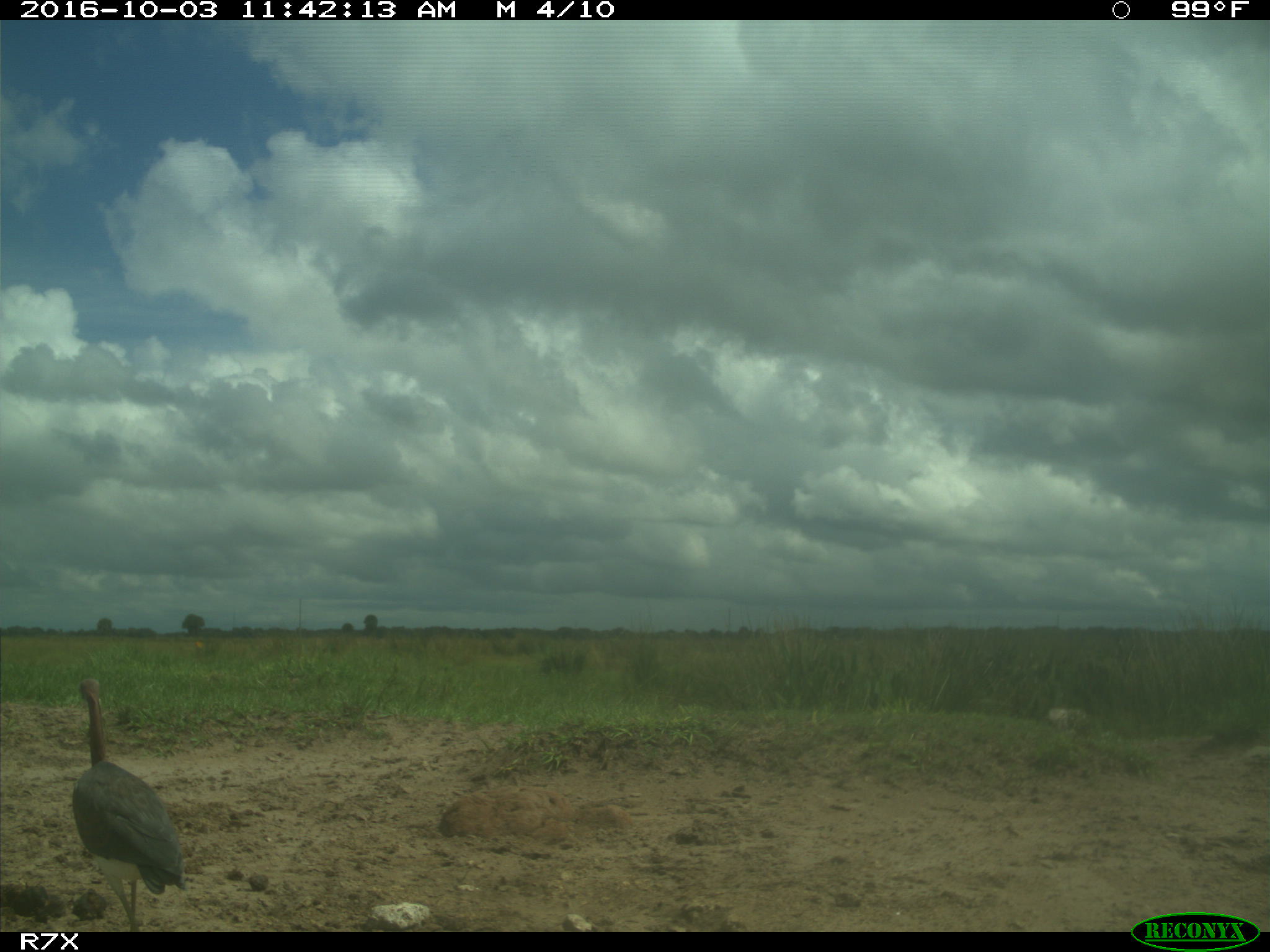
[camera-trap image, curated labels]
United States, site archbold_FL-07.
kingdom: Animalia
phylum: Chordata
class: Aves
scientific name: Aves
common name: birds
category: unidentified bird